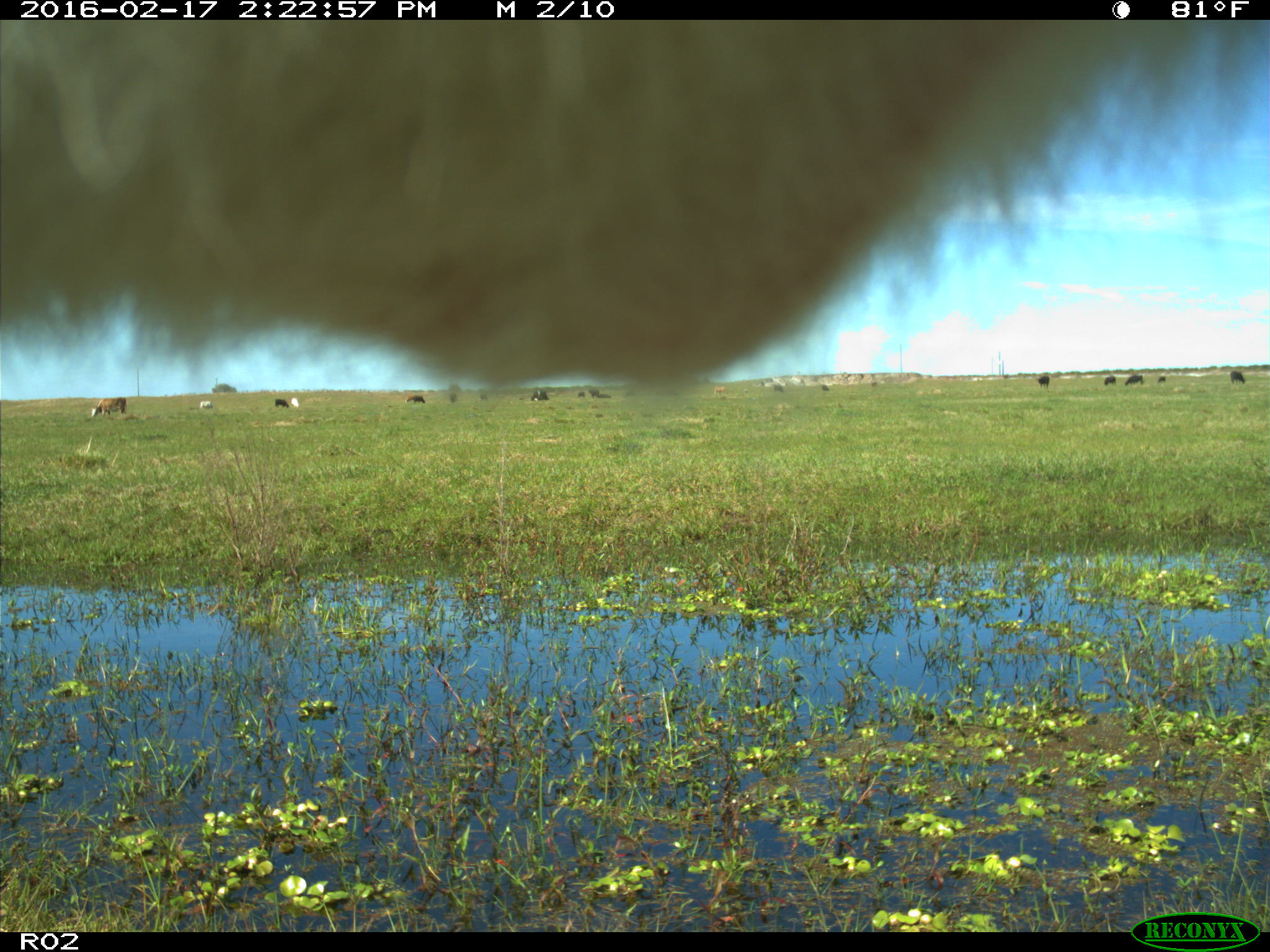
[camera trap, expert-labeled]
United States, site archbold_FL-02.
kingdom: Animalia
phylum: Chordata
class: Mammalia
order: Artiodactyla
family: Bovidae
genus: Bos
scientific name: Bos taurus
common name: domestic cow